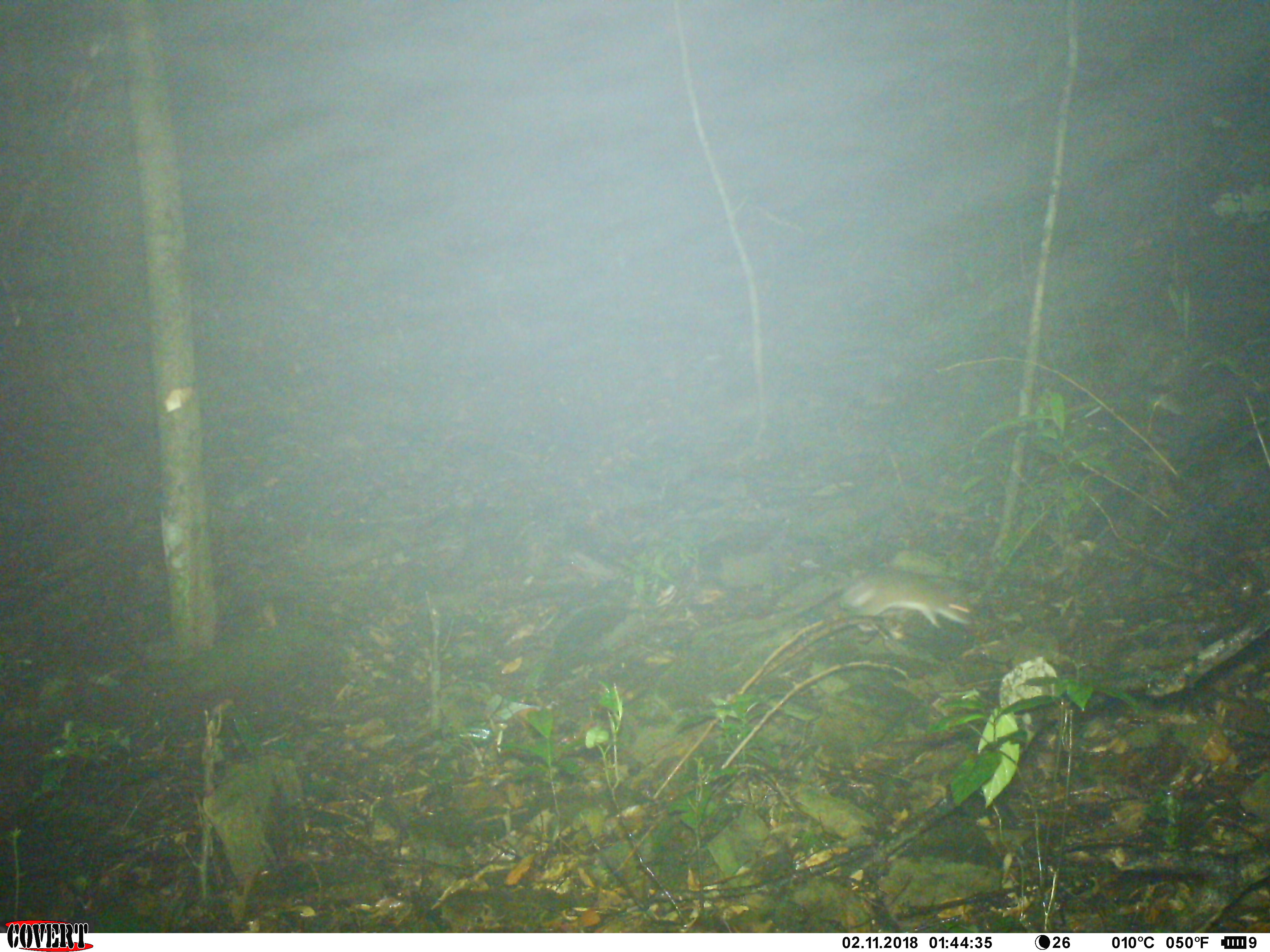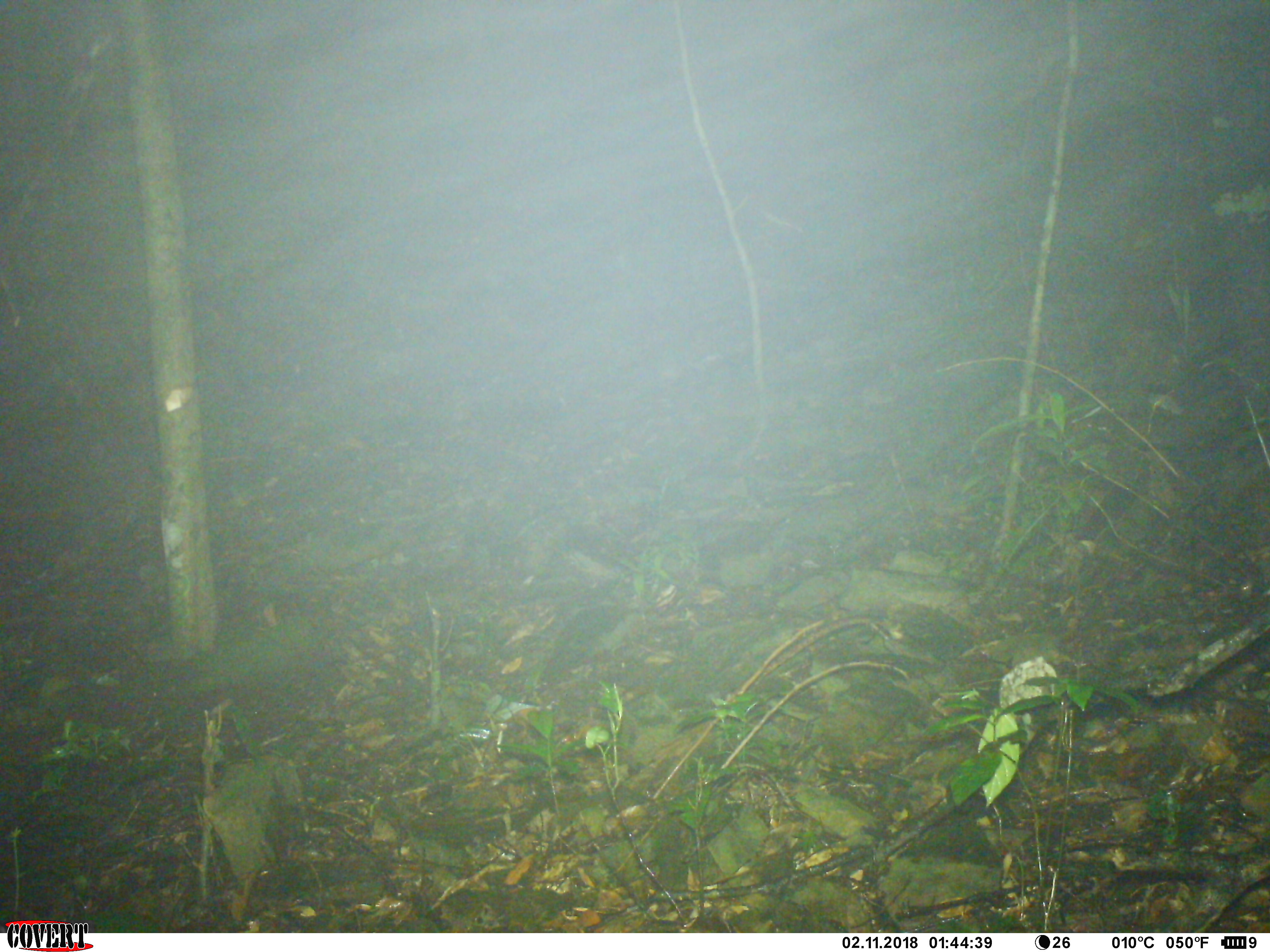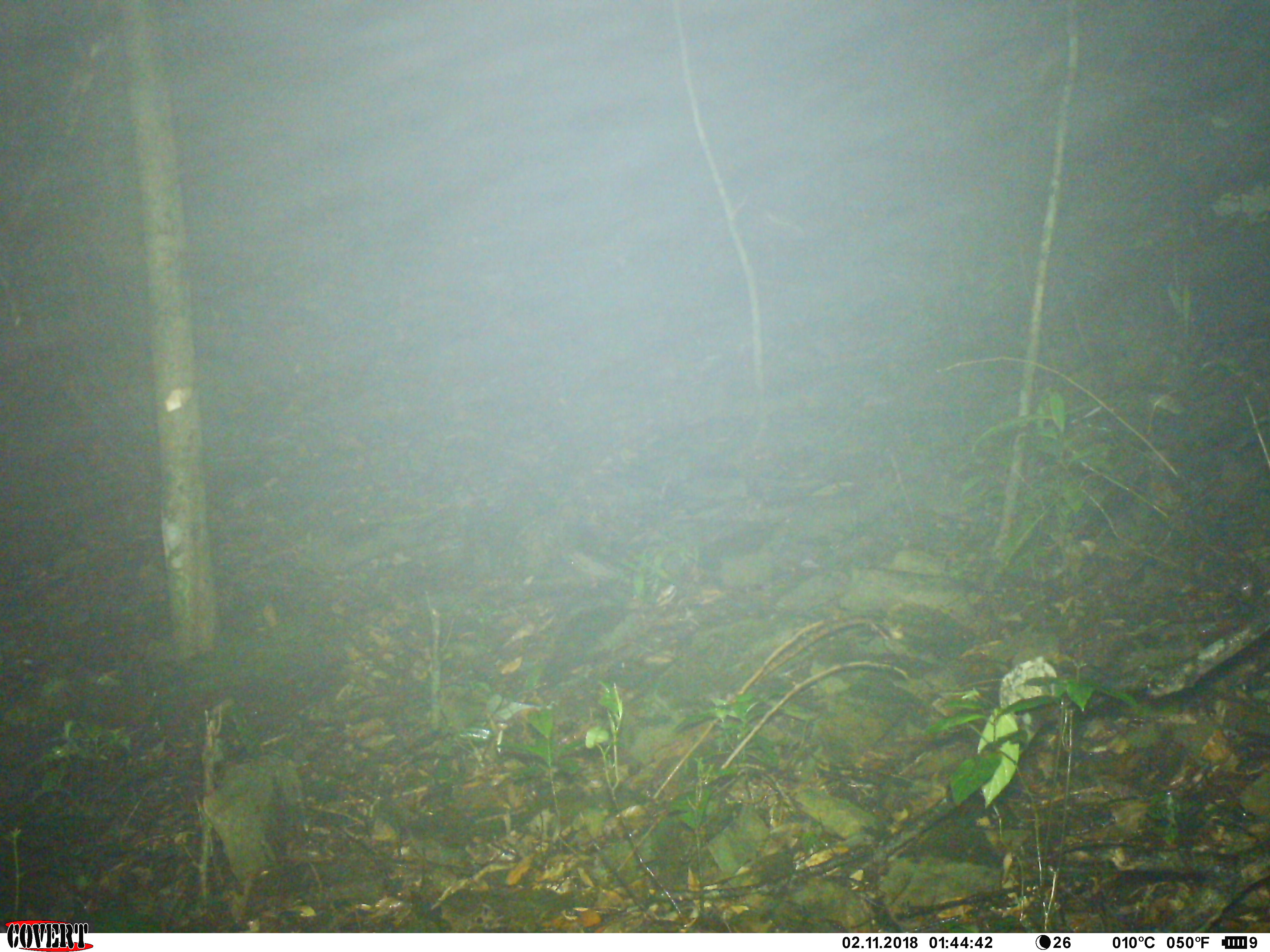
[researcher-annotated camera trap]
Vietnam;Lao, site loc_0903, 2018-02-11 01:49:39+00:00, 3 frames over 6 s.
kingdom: Animalia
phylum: Chordata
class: Mammalia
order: Rodentia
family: Muridae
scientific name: Muridae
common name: old-world mice and rats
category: unidentified murid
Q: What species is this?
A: Unidentified murid (old-world mice and rats) (Muridae).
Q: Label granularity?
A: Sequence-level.